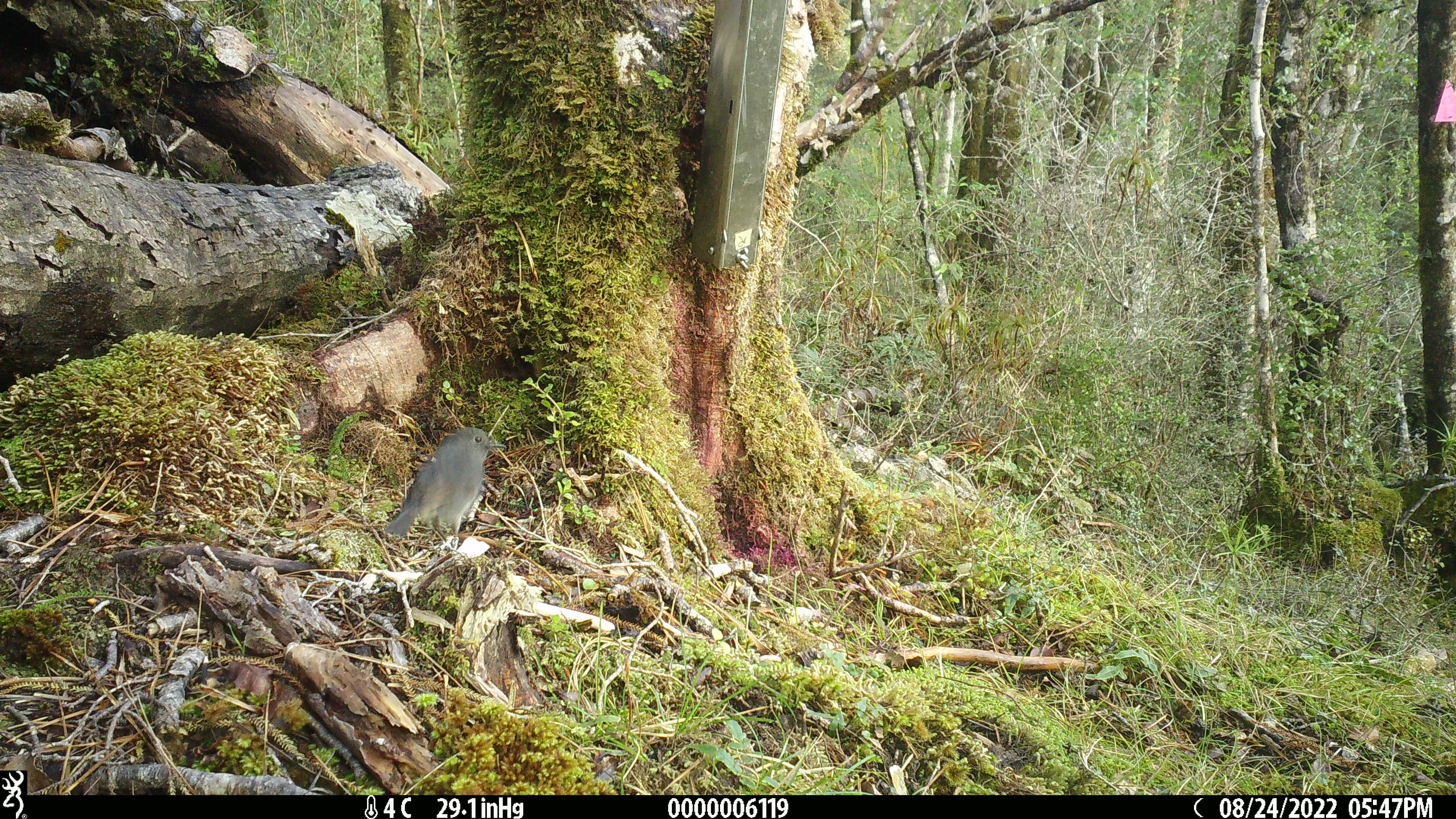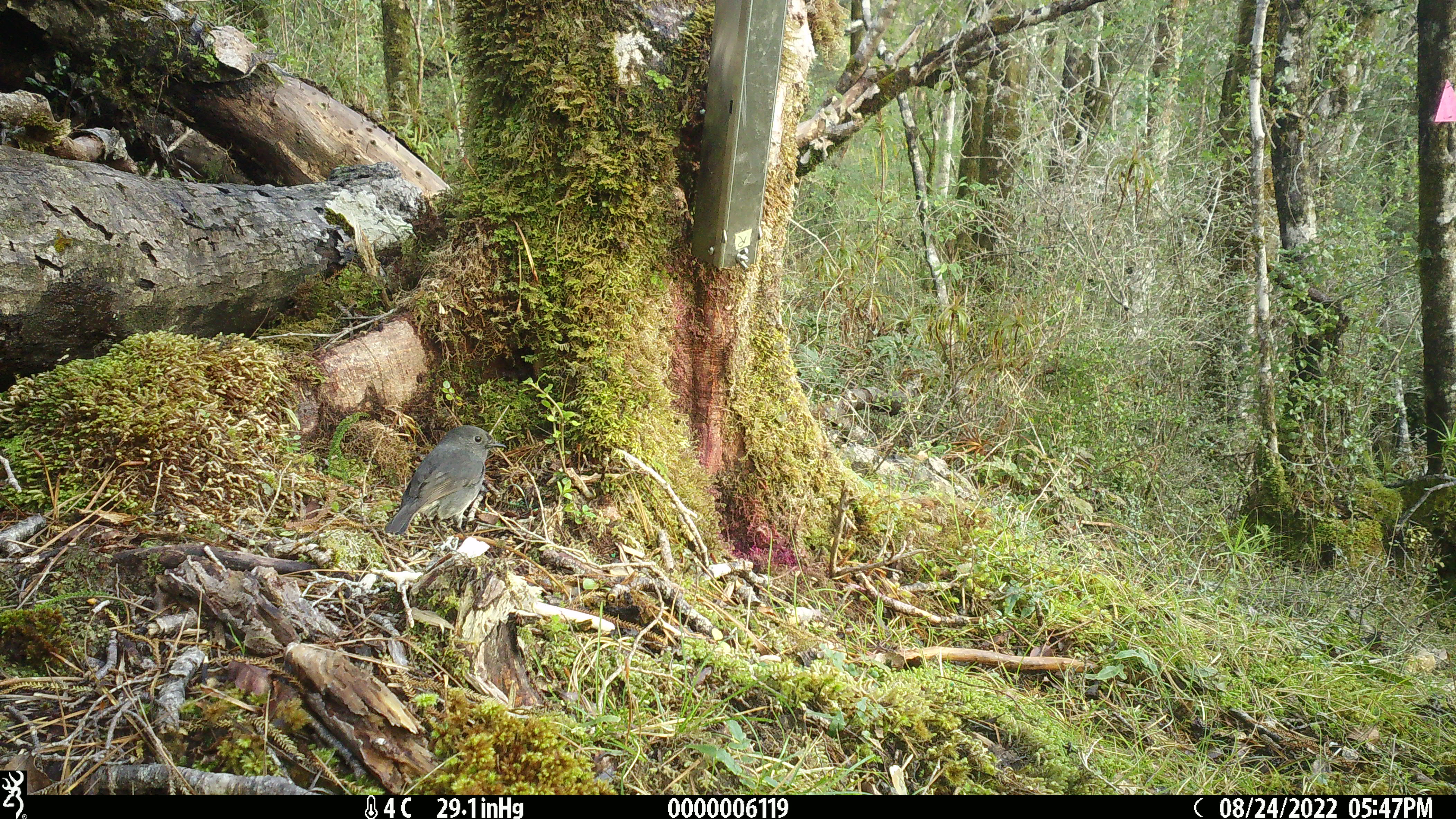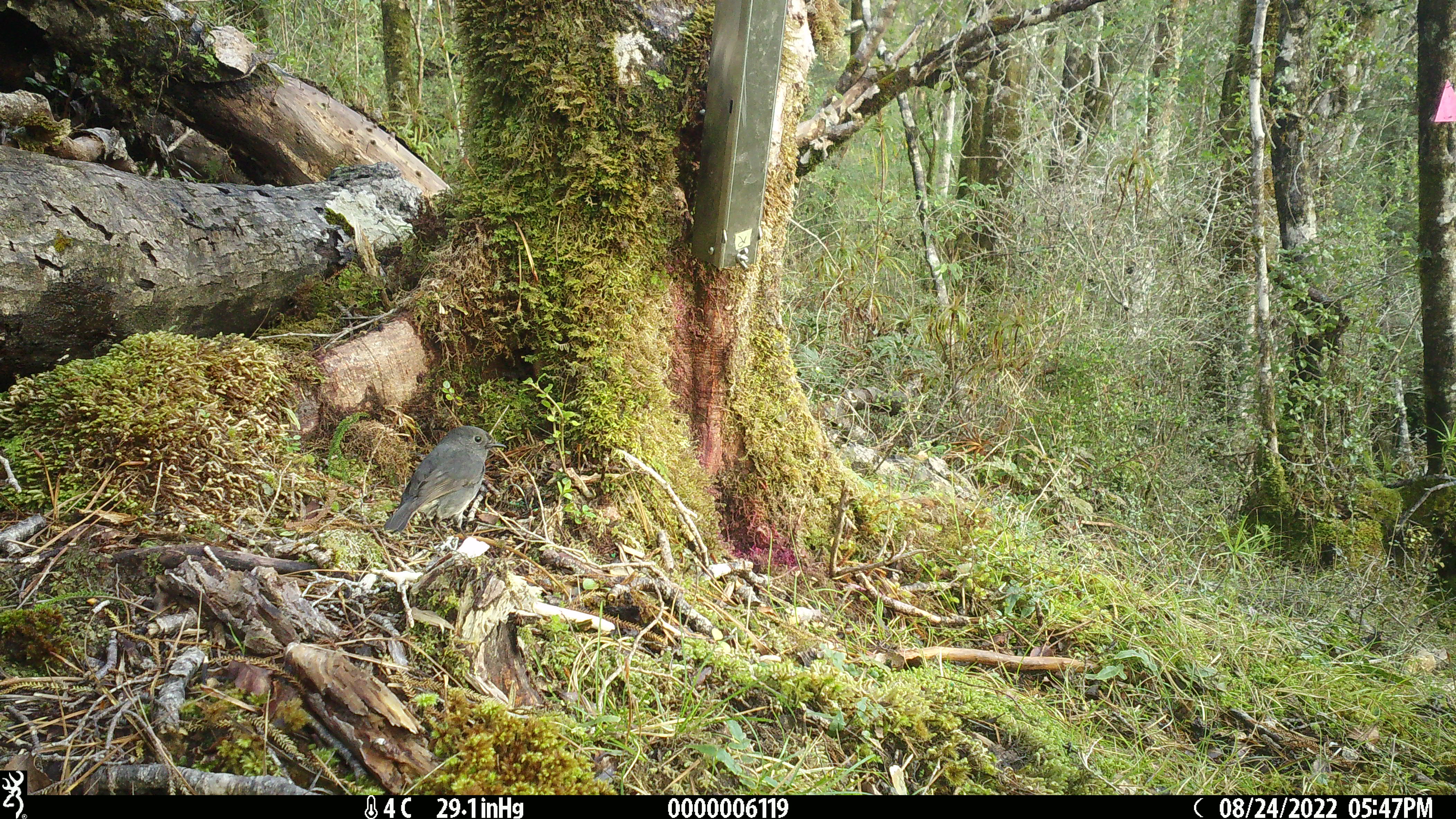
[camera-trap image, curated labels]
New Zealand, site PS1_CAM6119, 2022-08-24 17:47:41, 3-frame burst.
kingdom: Animalia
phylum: Chordata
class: Aves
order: Passeriformes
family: Petroicidae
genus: Petroica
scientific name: Petroica australis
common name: new zealand robin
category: robin